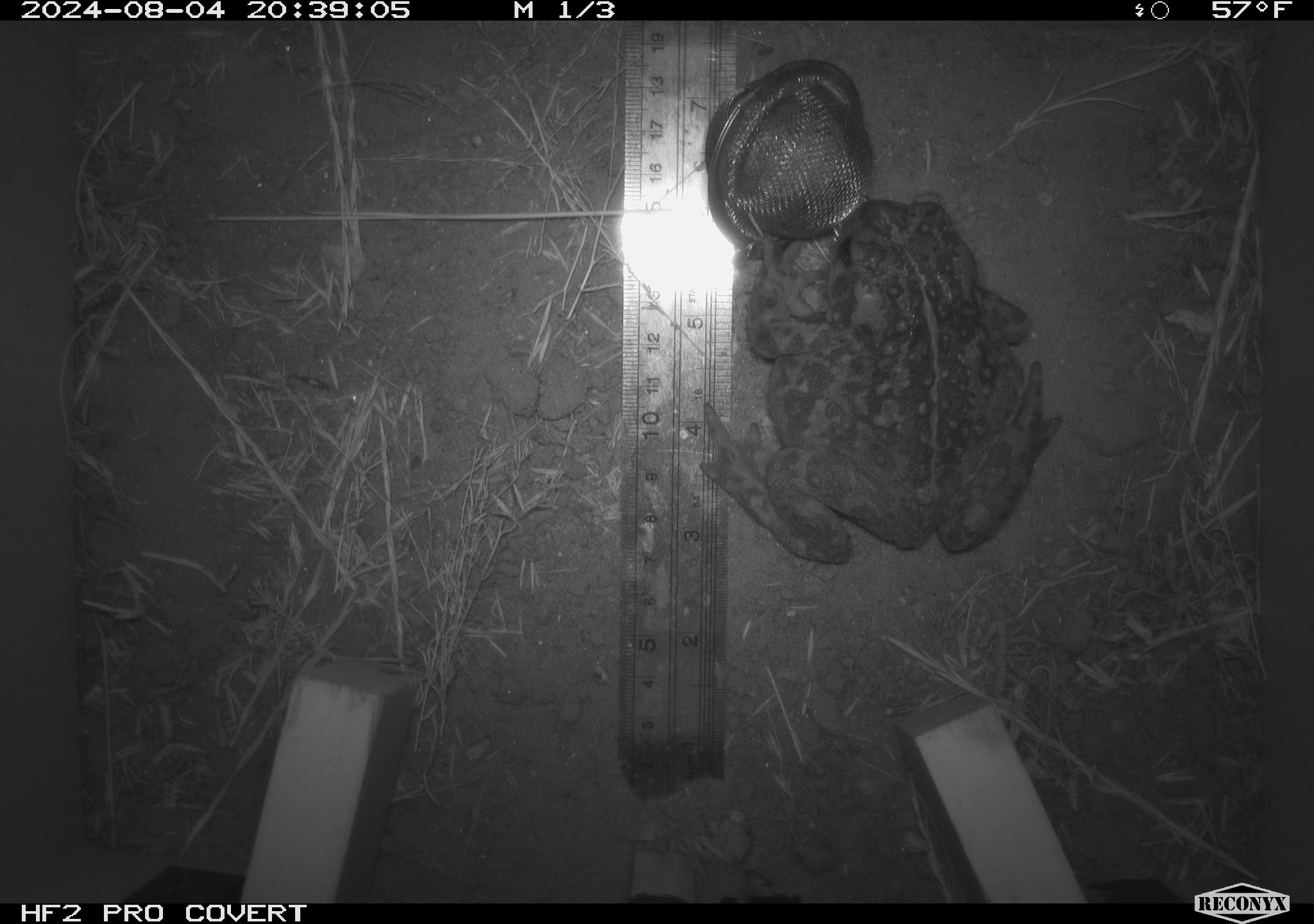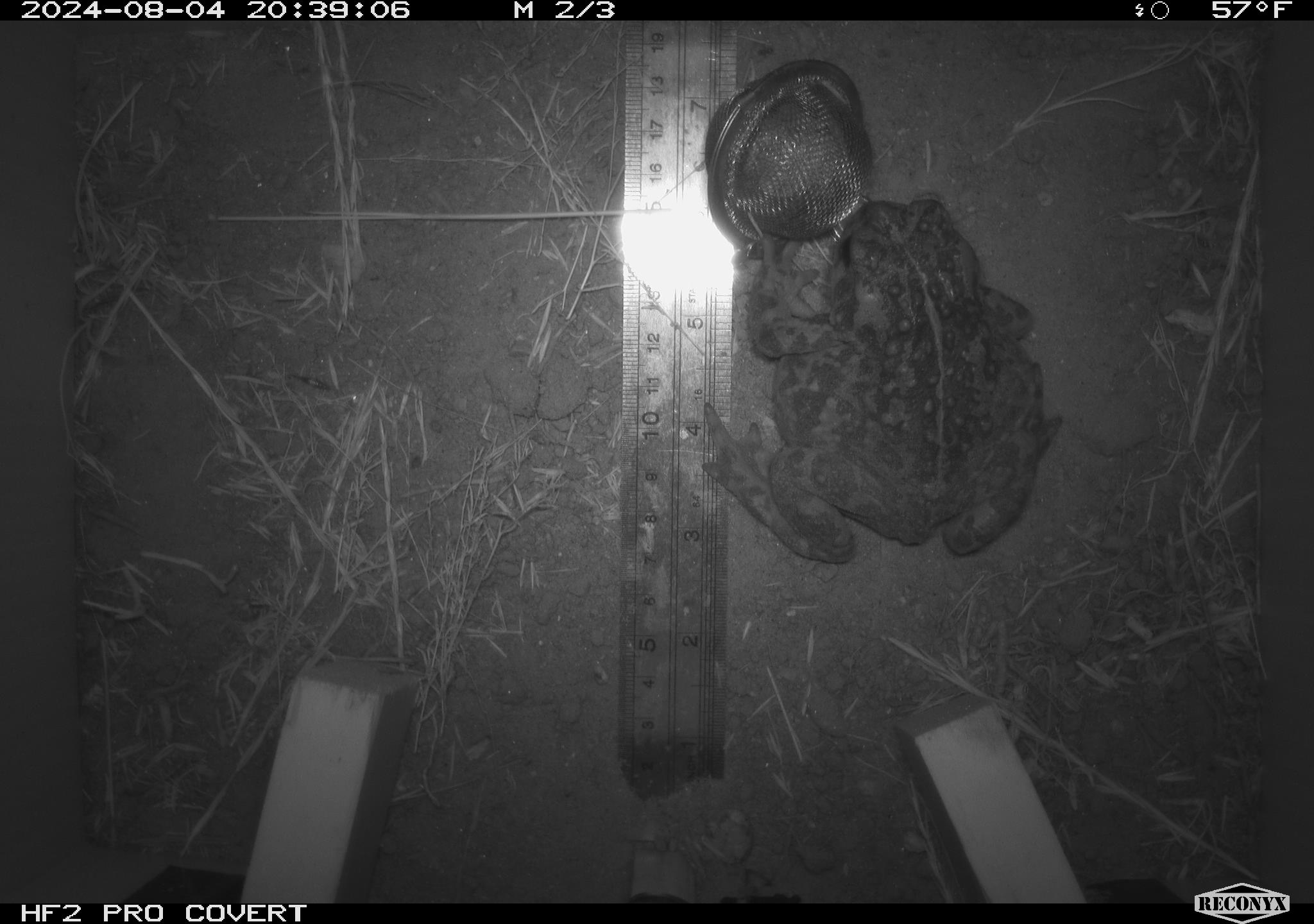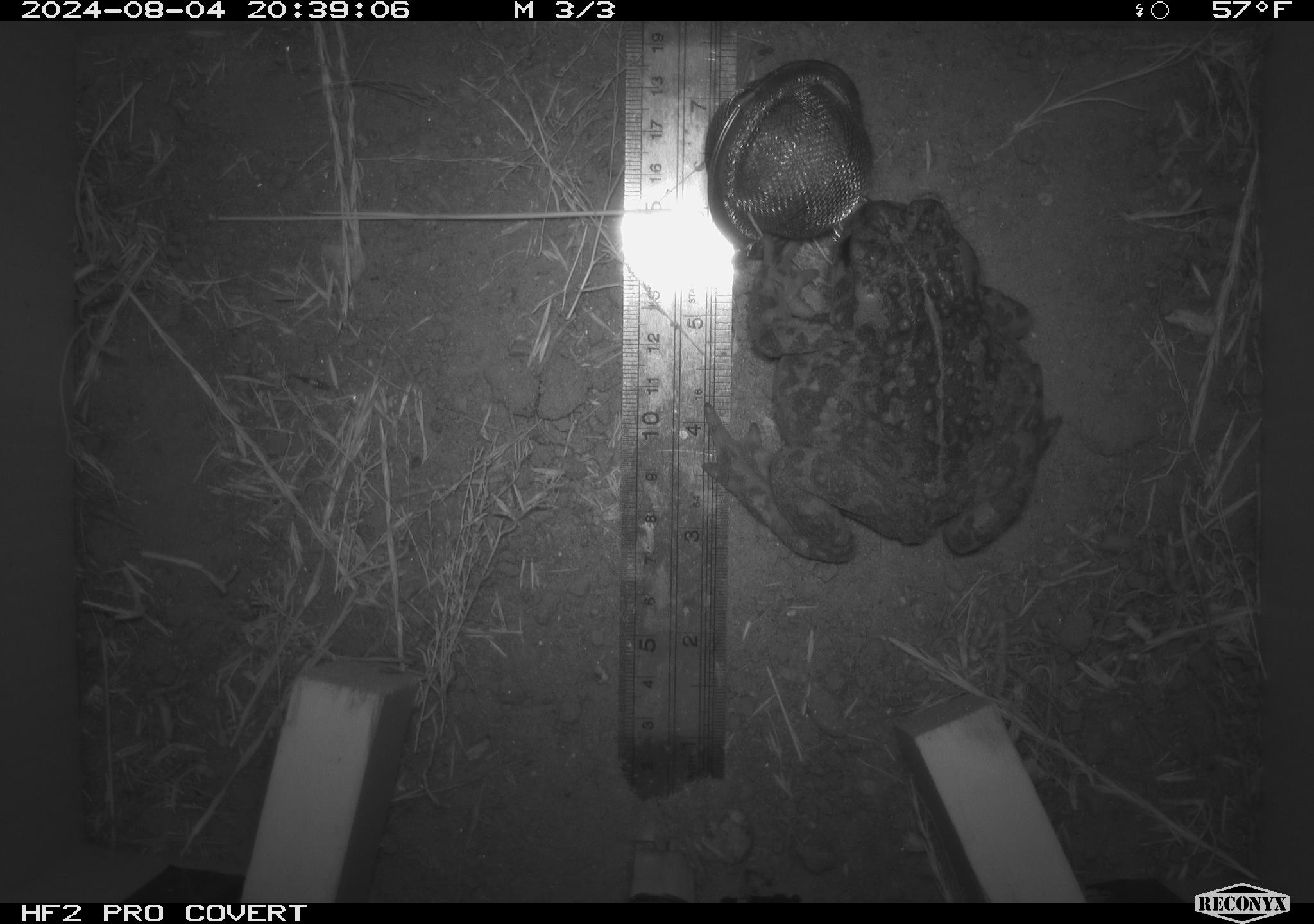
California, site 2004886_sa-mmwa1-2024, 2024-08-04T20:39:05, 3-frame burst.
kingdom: Animalia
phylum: Chordata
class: Amphibia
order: Anura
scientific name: Anura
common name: frogs